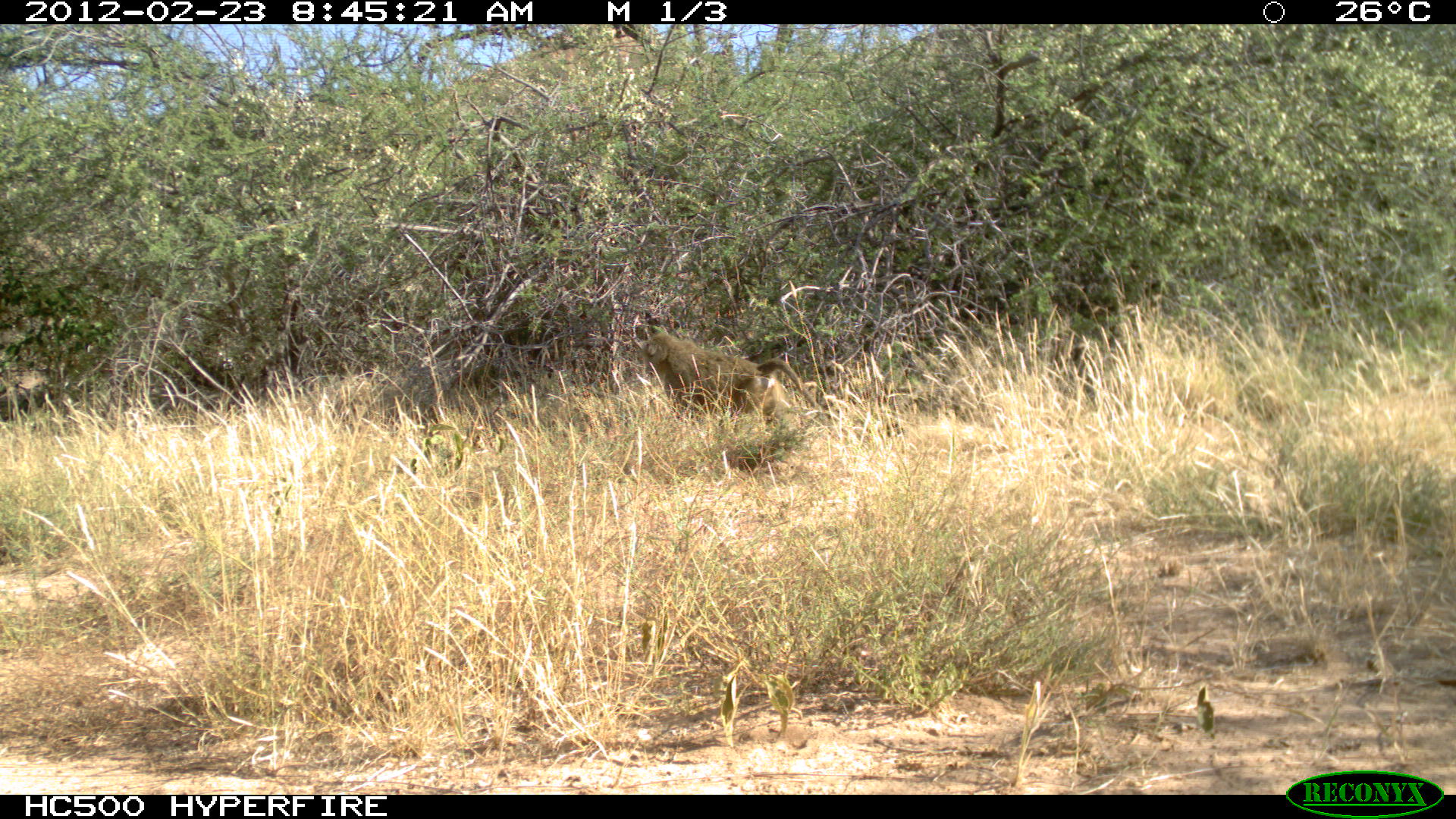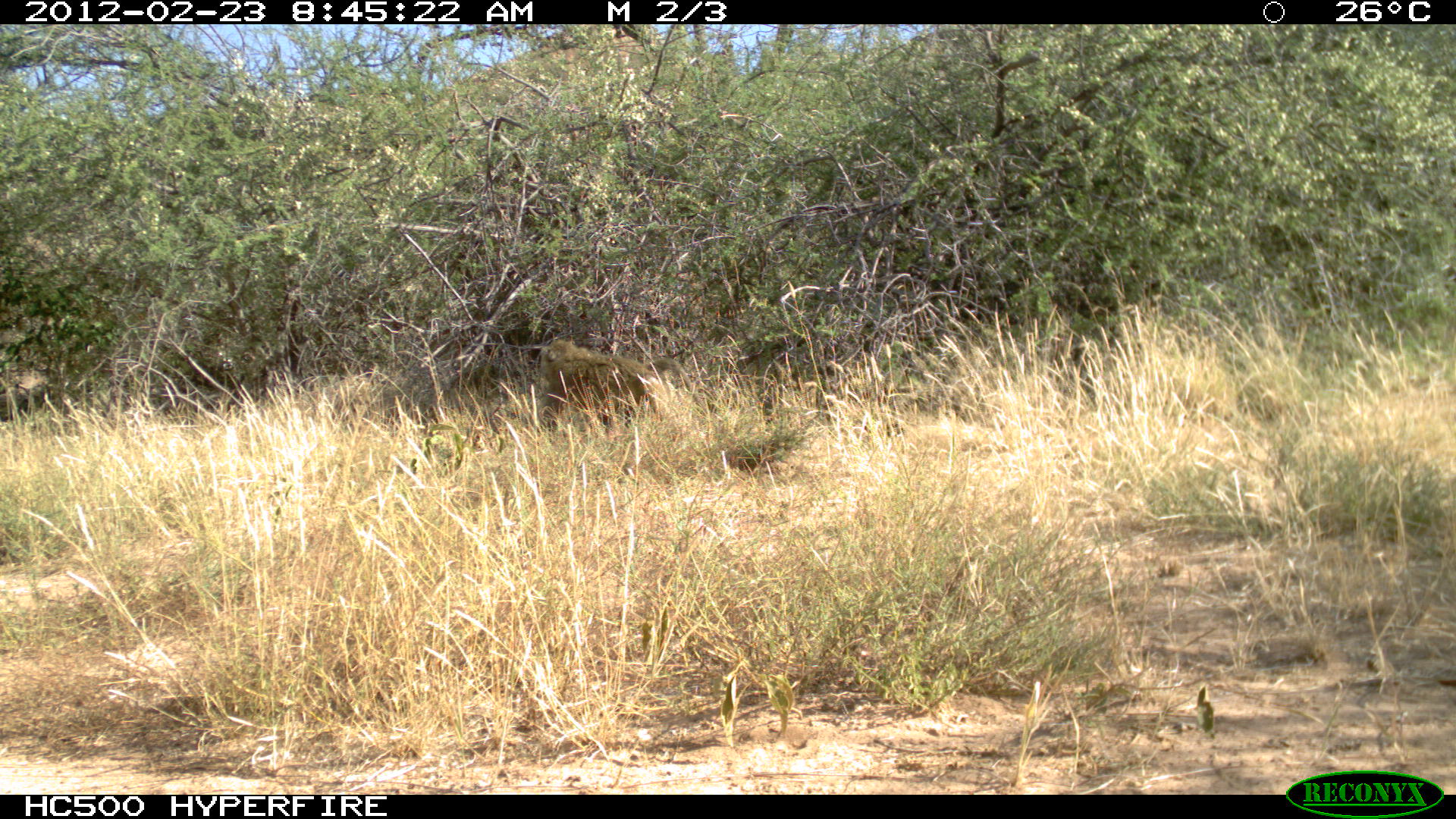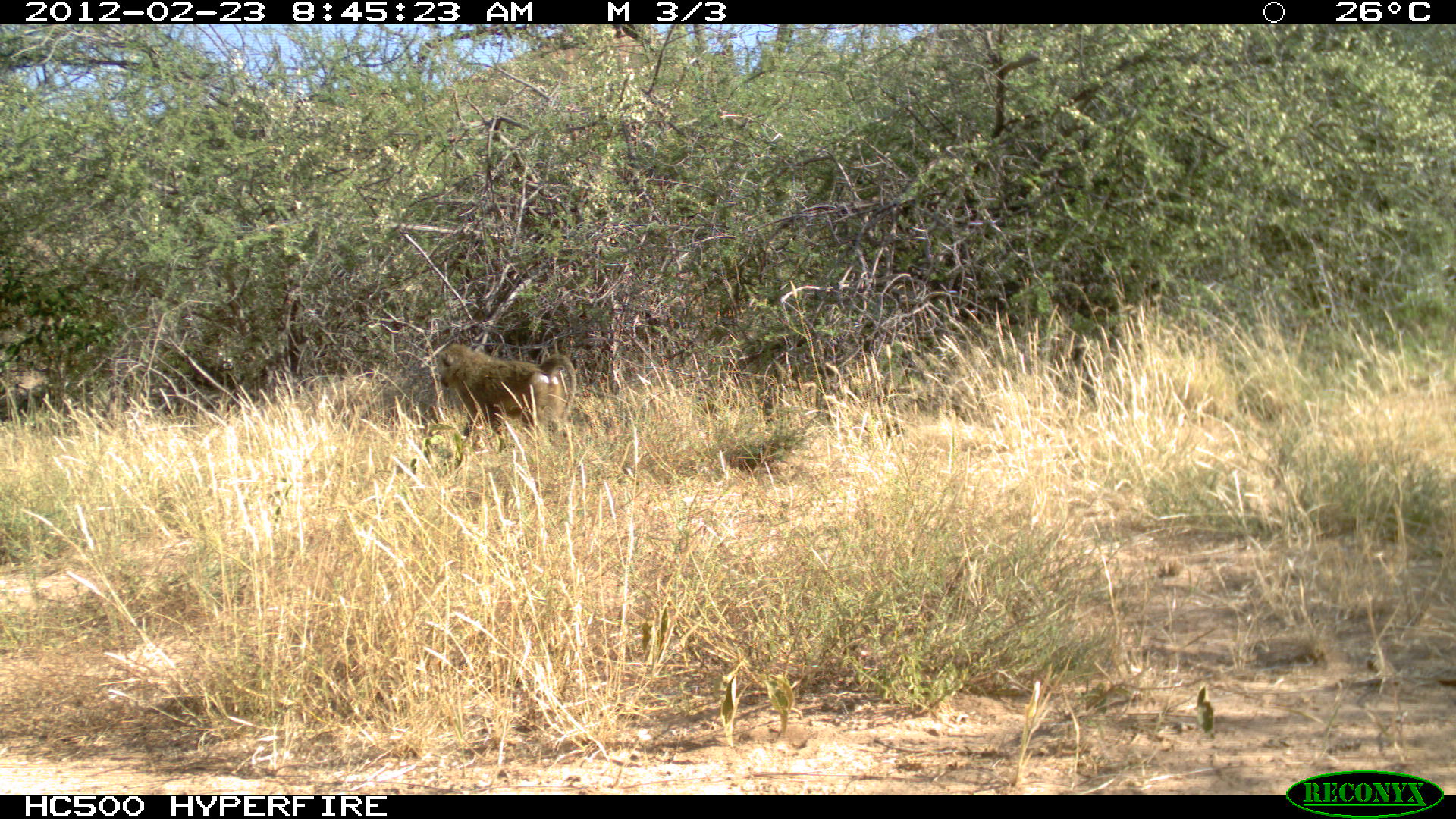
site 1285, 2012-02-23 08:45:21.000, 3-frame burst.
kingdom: Animalia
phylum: Chordata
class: Mammalia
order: Primates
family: Cercopithecidae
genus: Papio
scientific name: Papio anubis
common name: olive baboon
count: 1